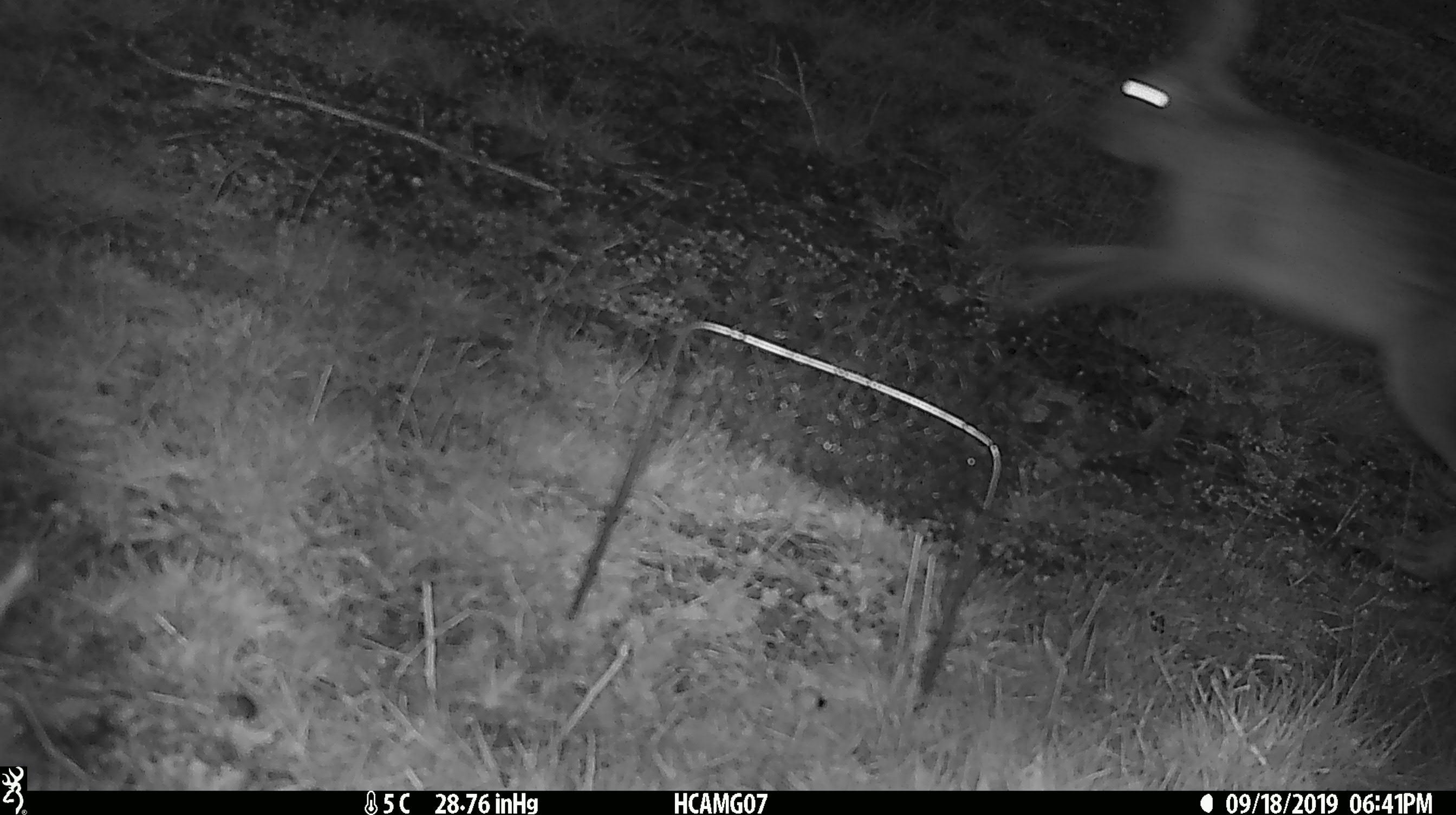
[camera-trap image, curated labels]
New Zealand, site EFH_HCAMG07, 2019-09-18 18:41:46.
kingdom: Animalia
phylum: Chordata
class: Mammalia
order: Lagomorpha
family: Leporidae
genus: Lepus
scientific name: Lepus europaeus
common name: brown hare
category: hare